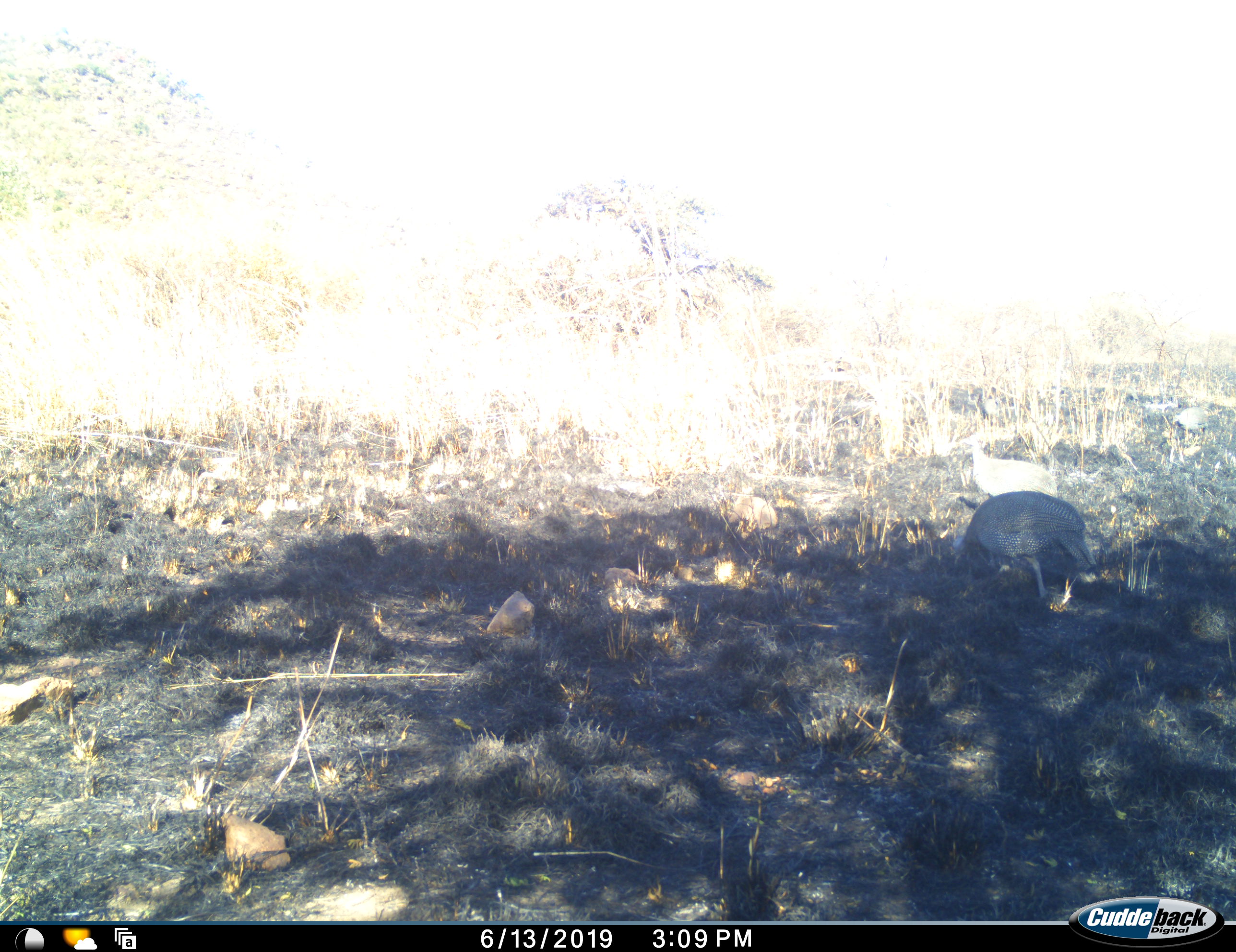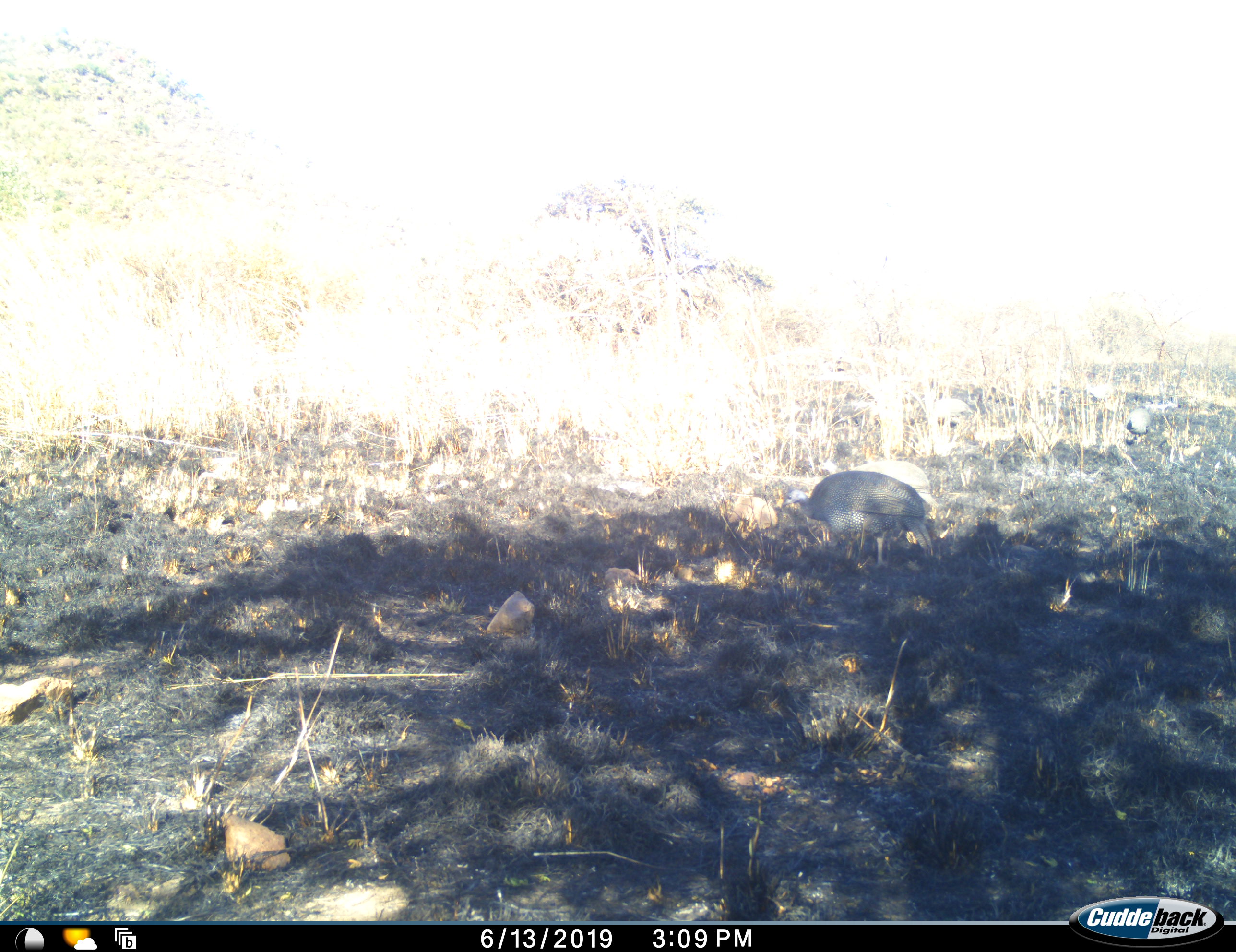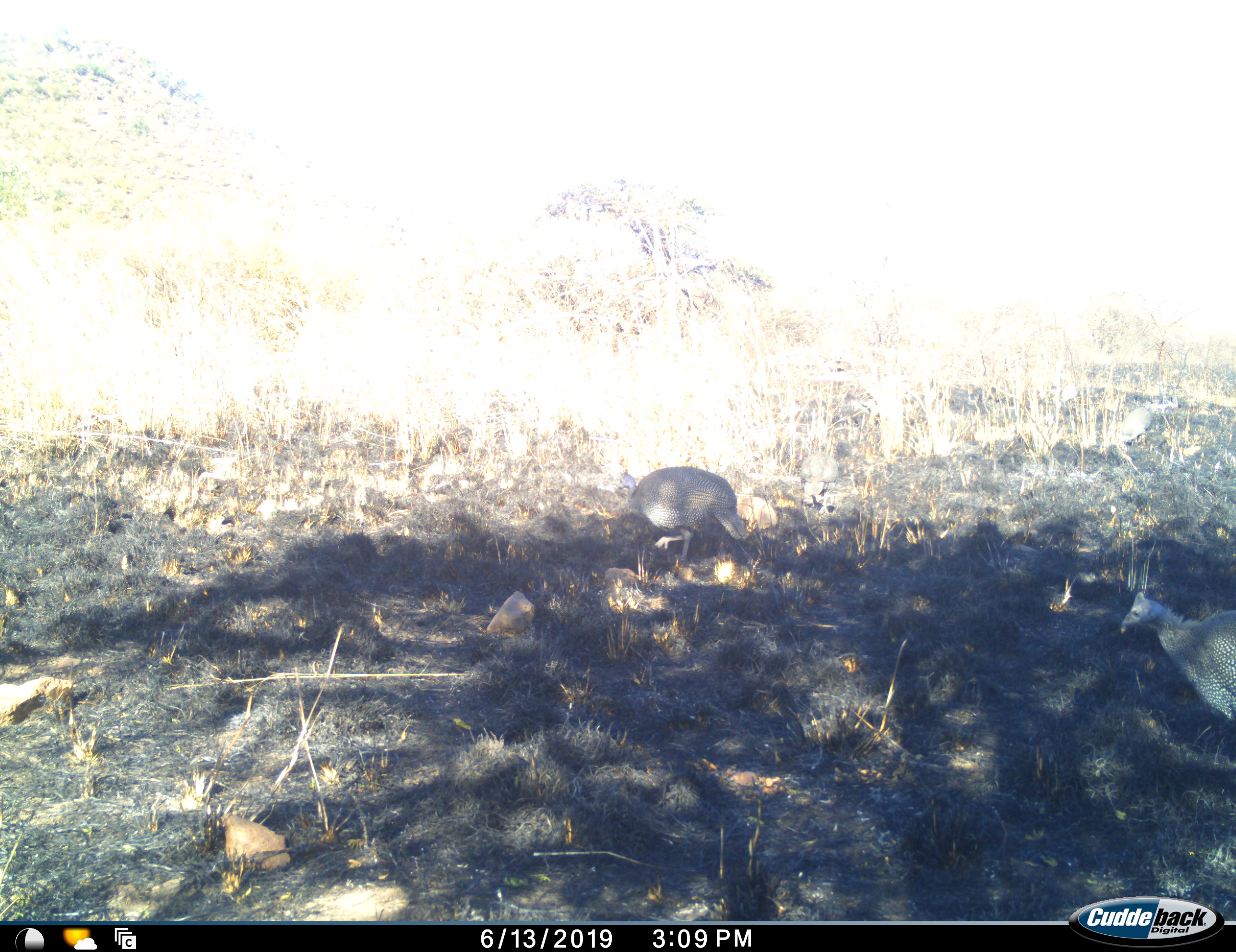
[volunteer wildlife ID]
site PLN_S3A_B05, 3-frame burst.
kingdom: Animalia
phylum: Chordata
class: Aves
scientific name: Aves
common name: bird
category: birdother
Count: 5.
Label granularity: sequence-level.